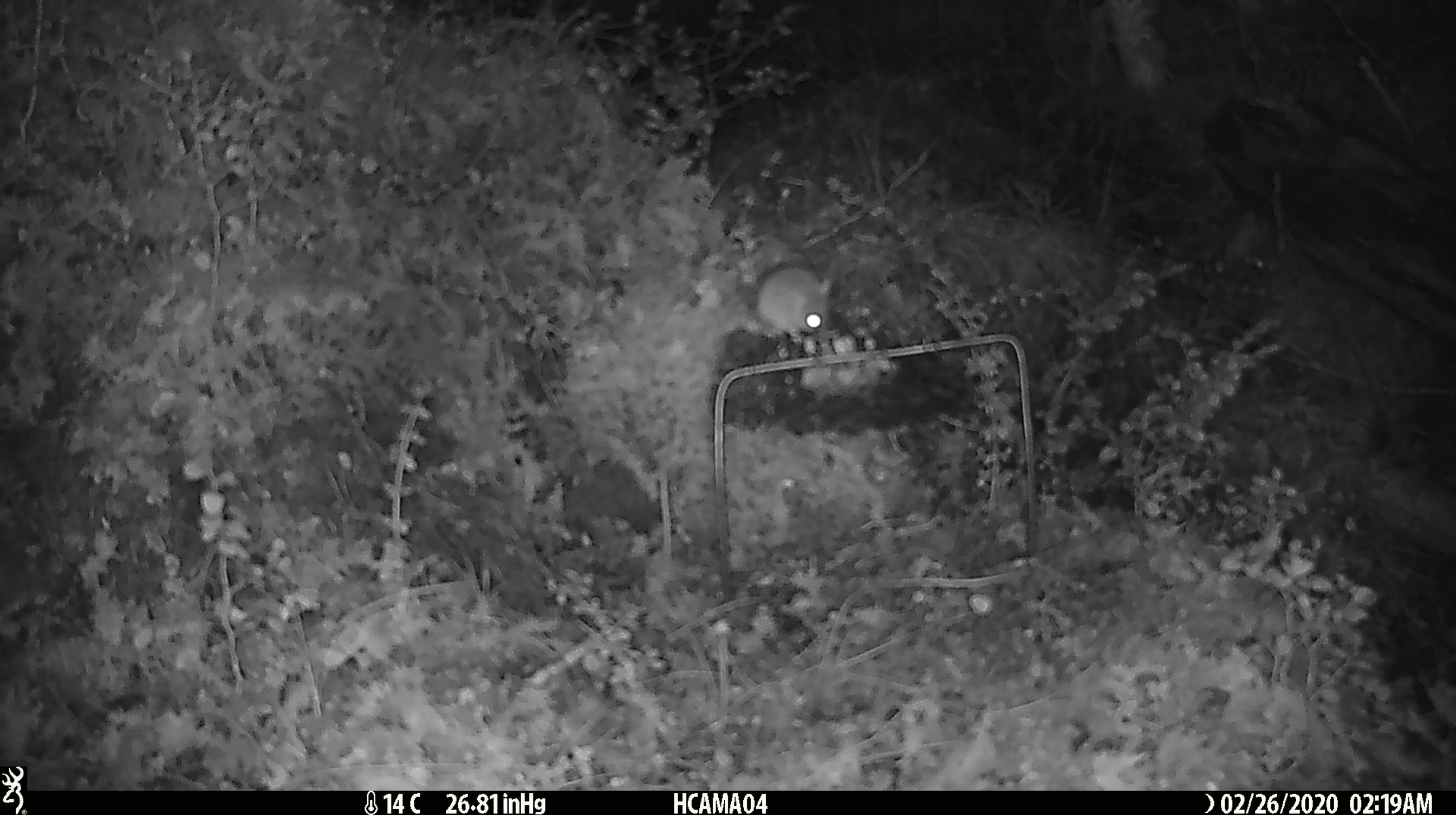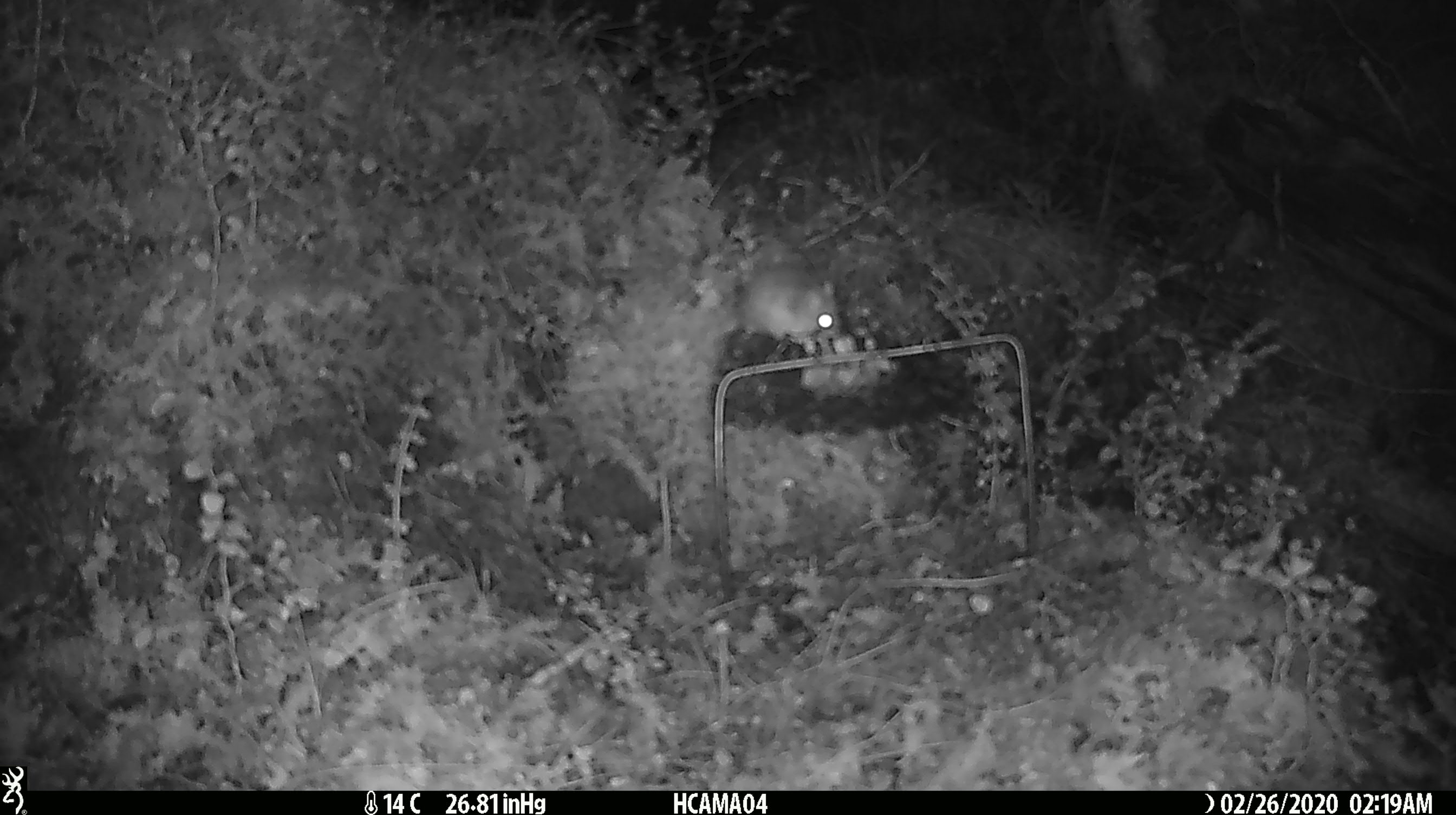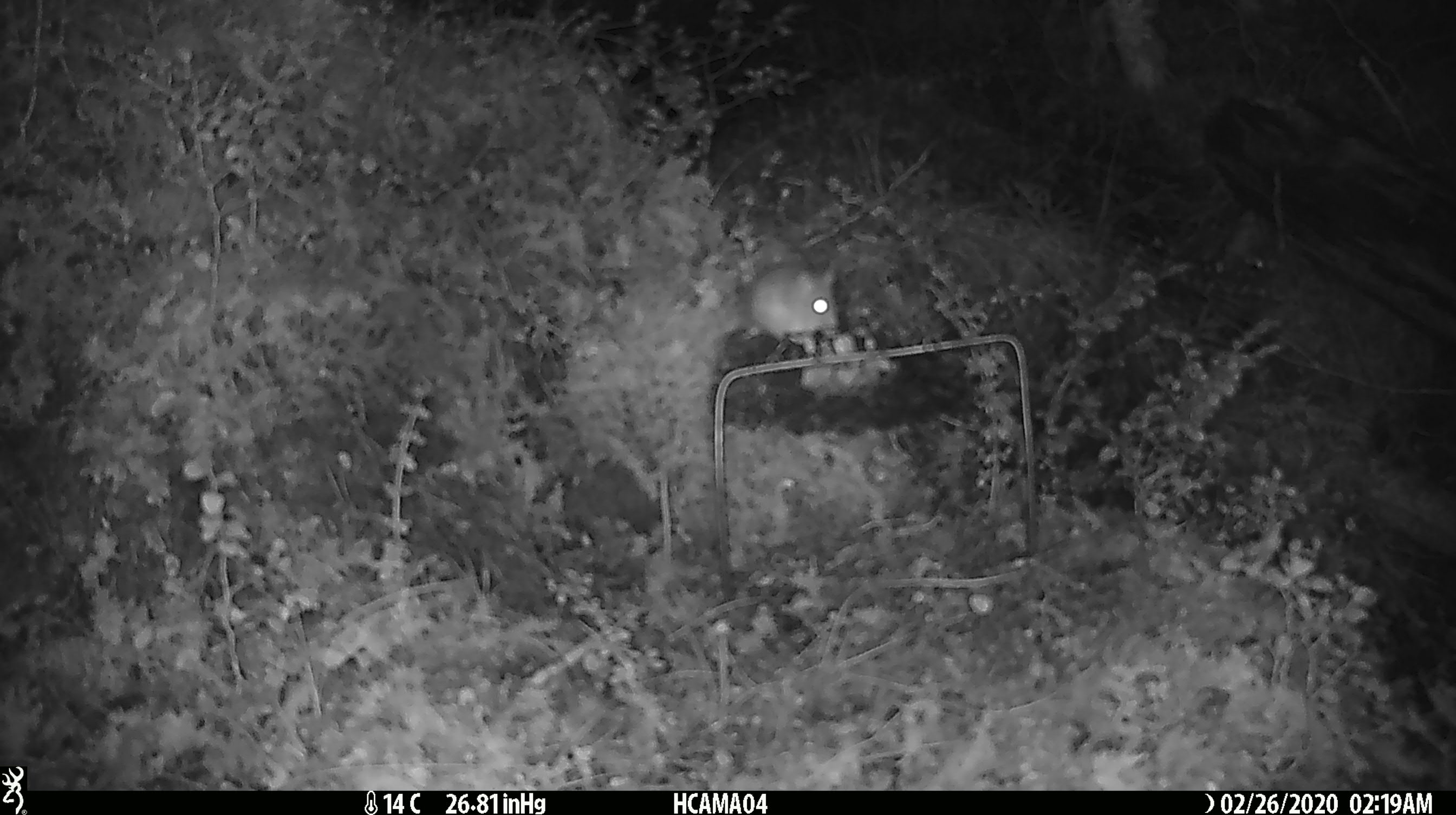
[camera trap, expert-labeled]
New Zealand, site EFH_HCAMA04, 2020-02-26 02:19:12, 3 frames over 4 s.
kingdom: Animalia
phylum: Chordata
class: Mammalia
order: Rodentia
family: Muridae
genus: Mus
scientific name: Mus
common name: mouse